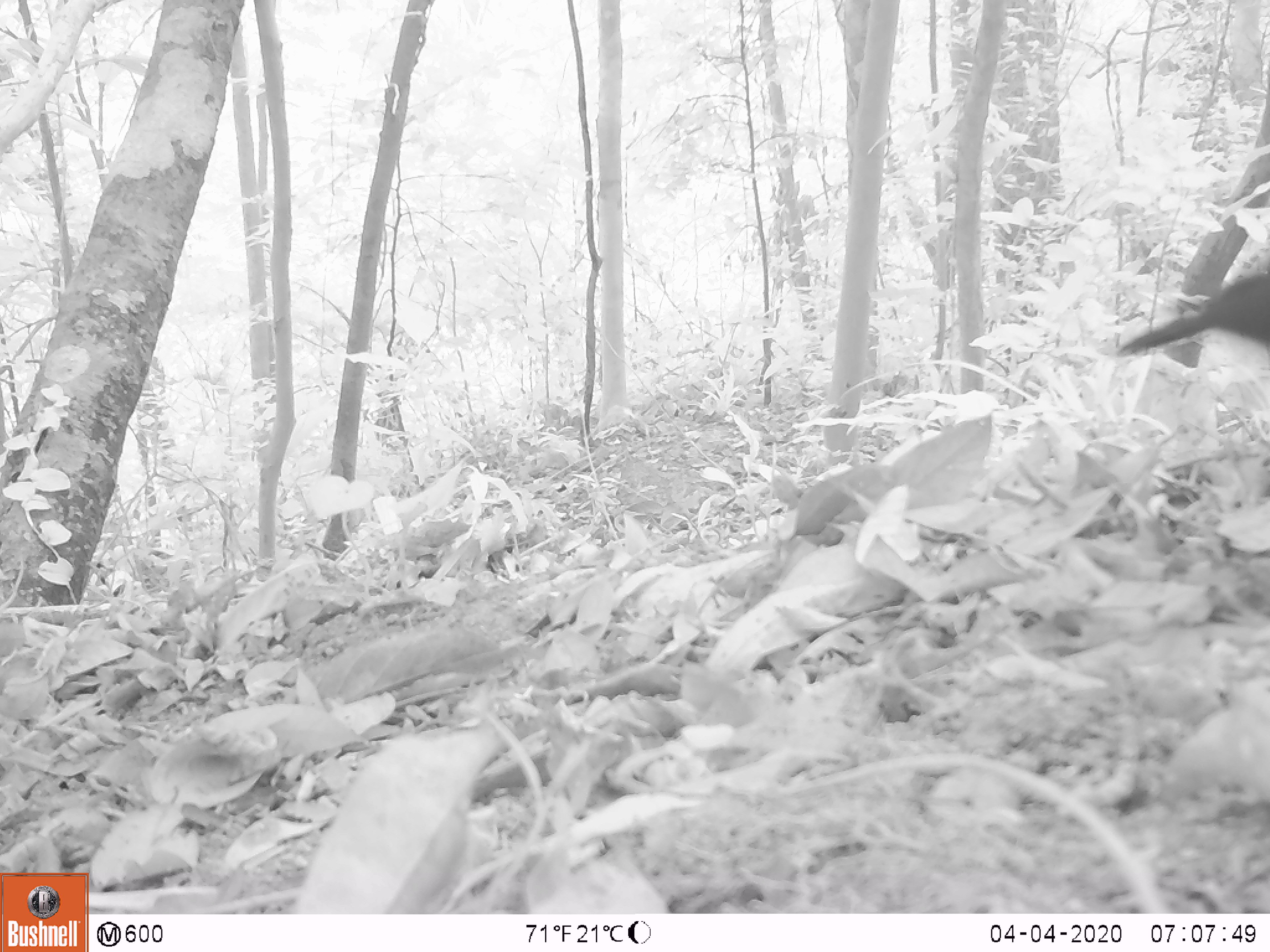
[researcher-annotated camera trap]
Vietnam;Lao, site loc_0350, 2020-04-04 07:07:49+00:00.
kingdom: Animalia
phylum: Chordata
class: Aves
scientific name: Aves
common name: bird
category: unidentified bird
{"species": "unidentified bird (bird) (Aves)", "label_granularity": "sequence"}